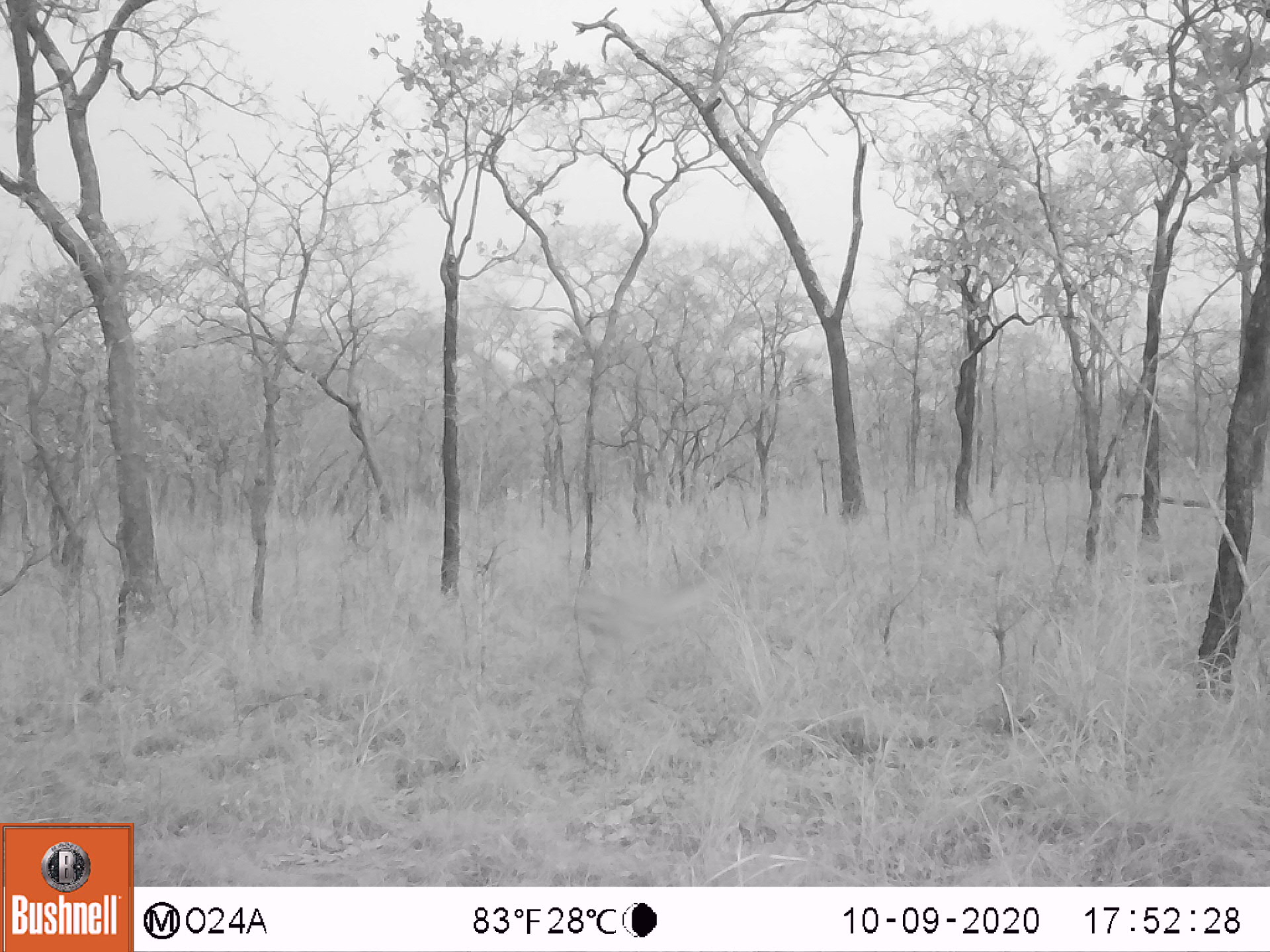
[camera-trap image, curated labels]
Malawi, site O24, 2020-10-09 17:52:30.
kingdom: Animalia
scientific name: Animalia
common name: other animal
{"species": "other animal (Animalia)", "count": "1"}